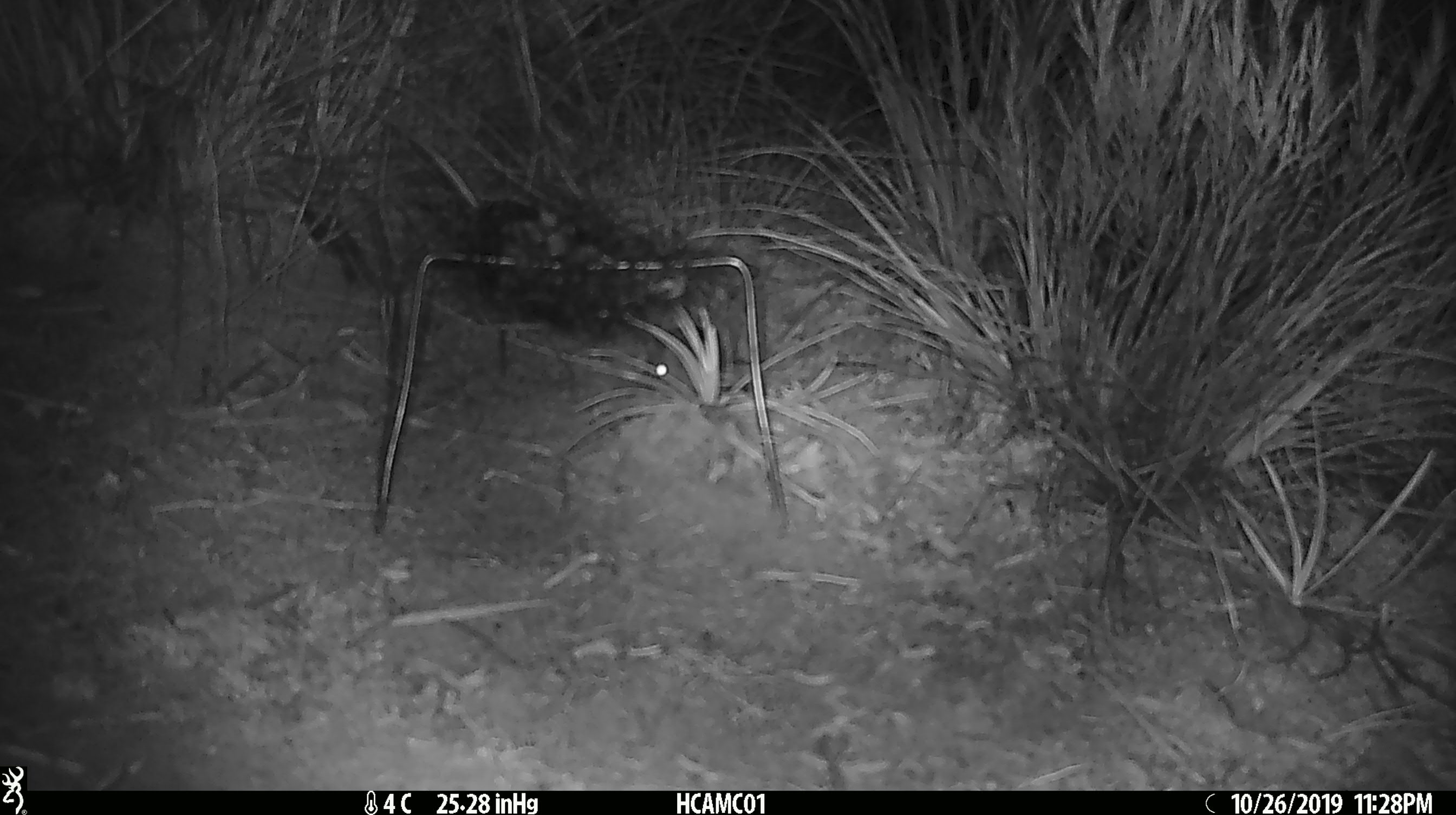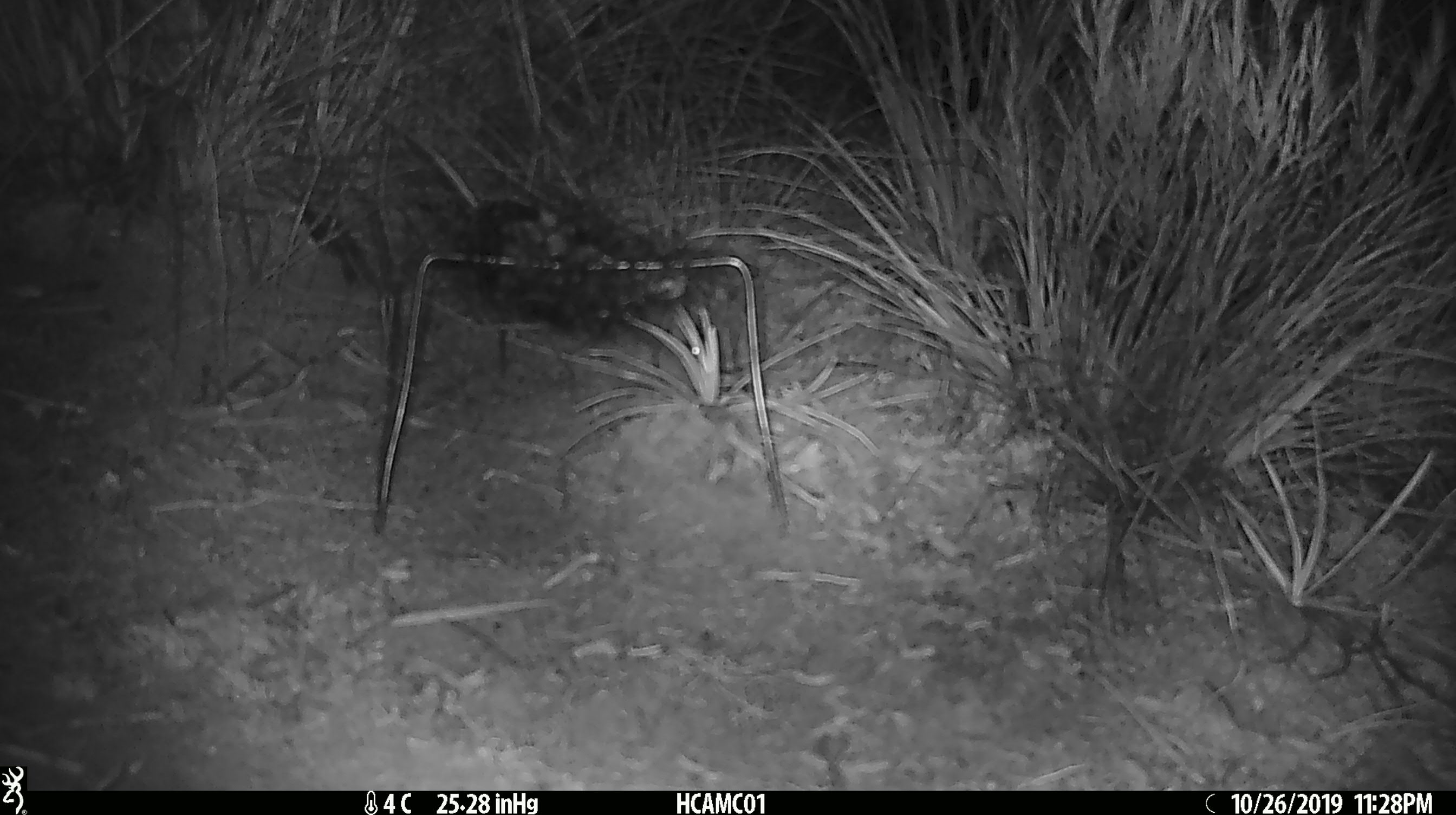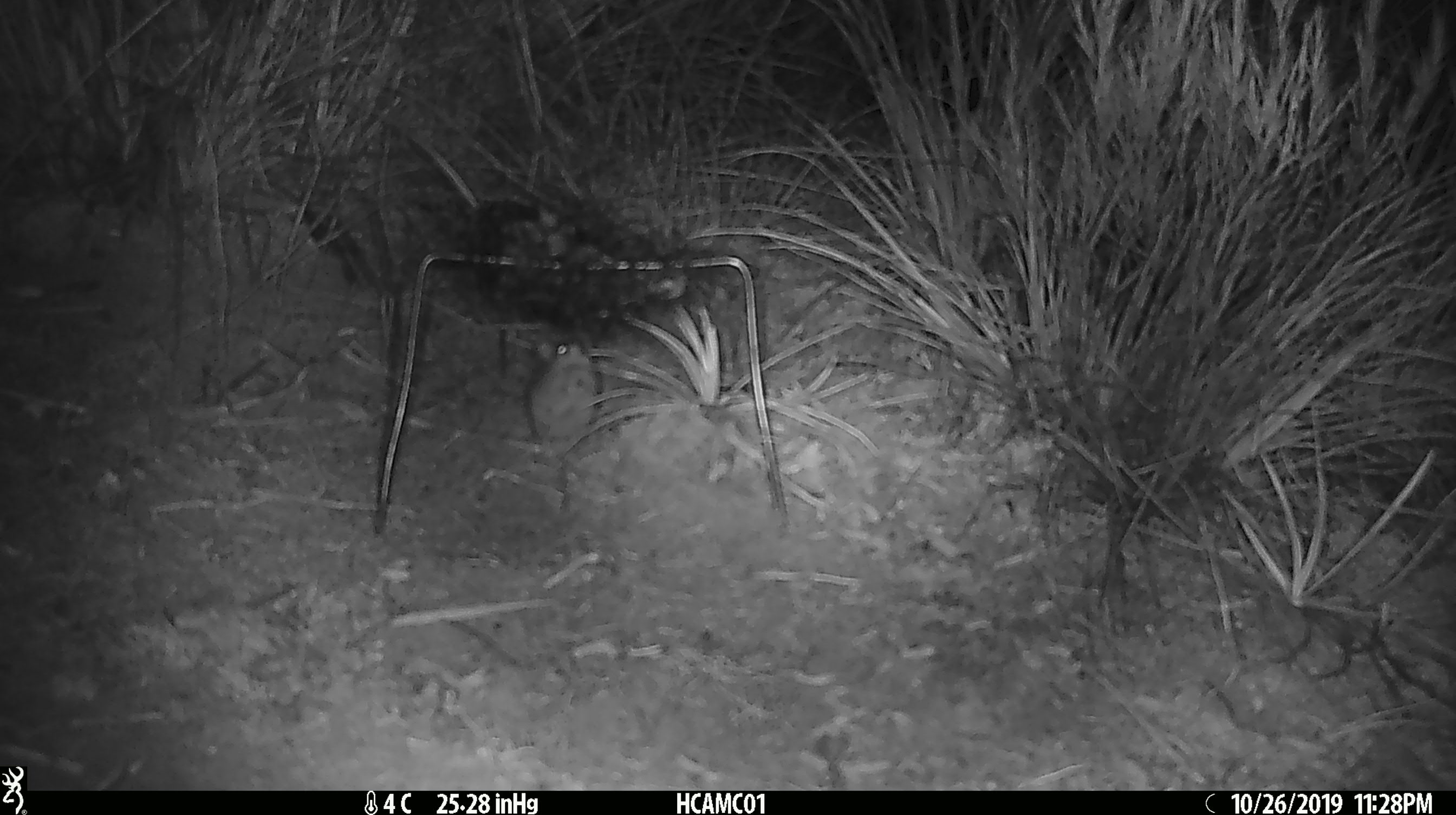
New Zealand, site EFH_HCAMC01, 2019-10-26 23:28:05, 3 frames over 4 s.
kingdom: Animalia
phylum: Chordata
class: Mammalia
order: Rodentia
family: Muridae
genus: Mus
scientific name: Mus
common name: mouse